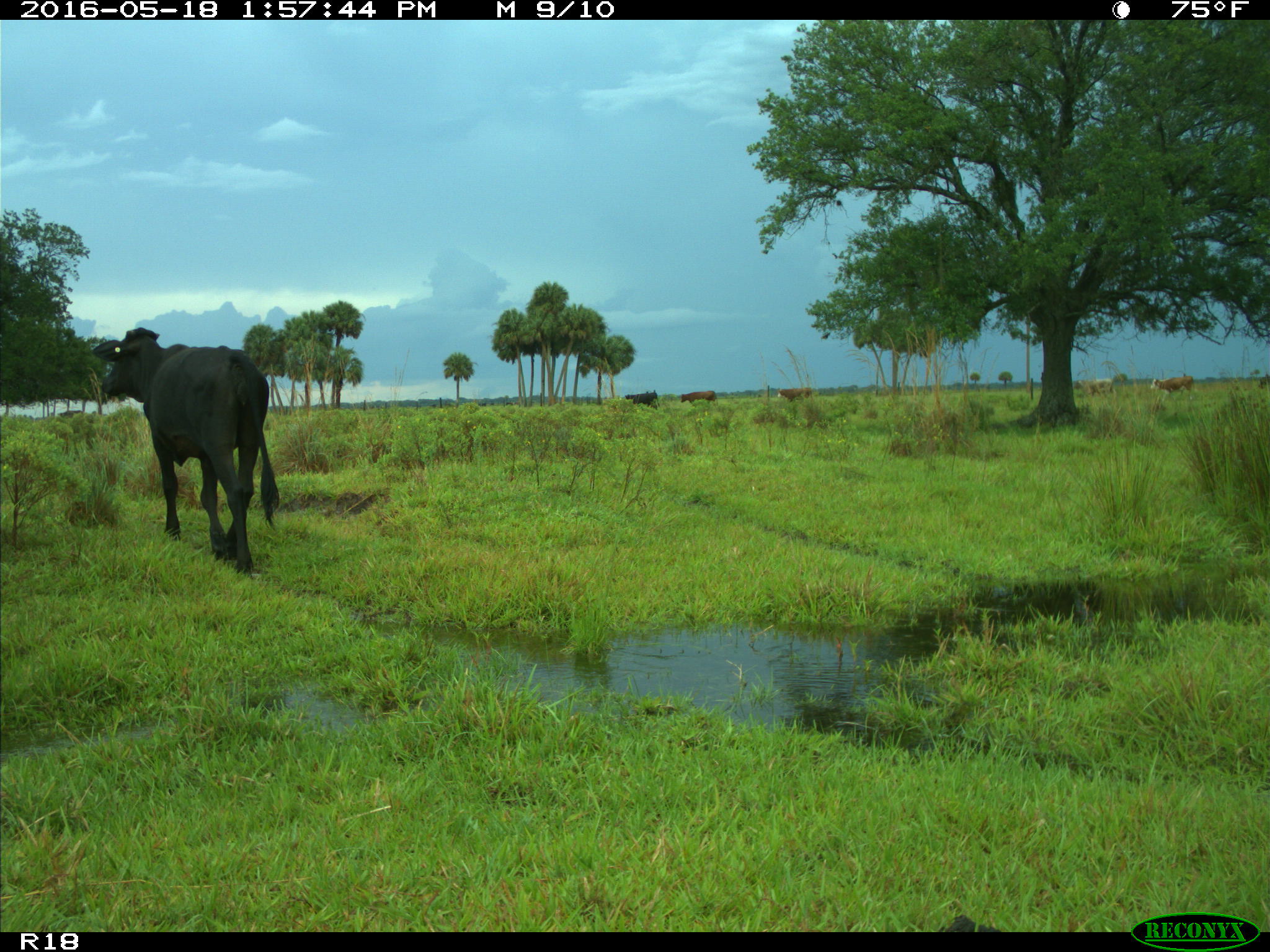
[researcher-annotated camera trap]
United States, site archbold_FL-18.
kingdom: Animalia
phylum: Chordata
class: Mammalia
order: Artiodactyla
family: Bovidae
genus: Bos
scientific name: Bos taurus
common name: domestic cow